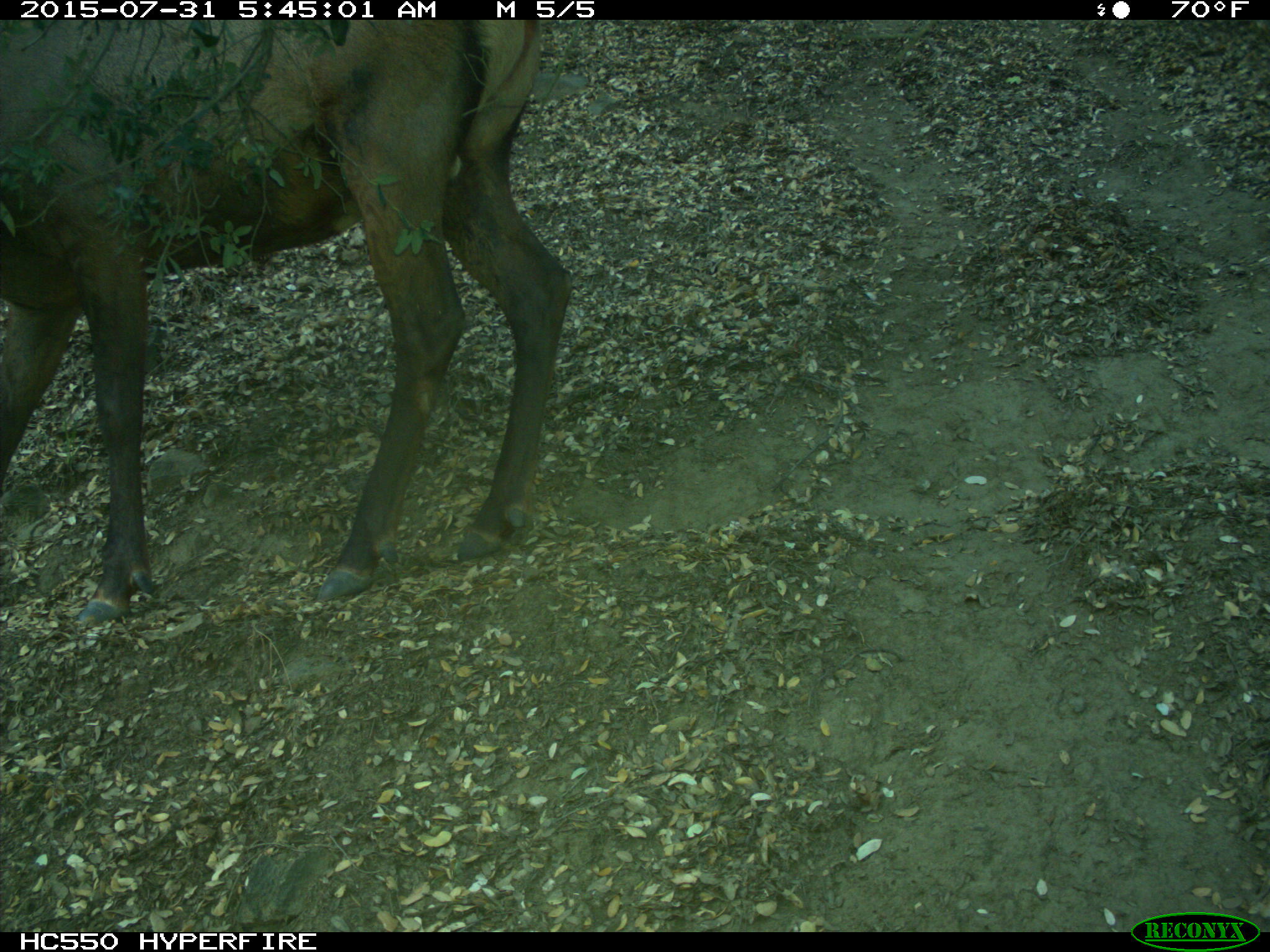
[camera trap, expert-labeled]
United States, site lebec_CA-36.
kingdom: Animalia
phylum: Chordata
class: Mammalia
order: Artiodactyla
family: Cervidae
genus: Cervus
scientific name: Cervus canadensis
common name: elk